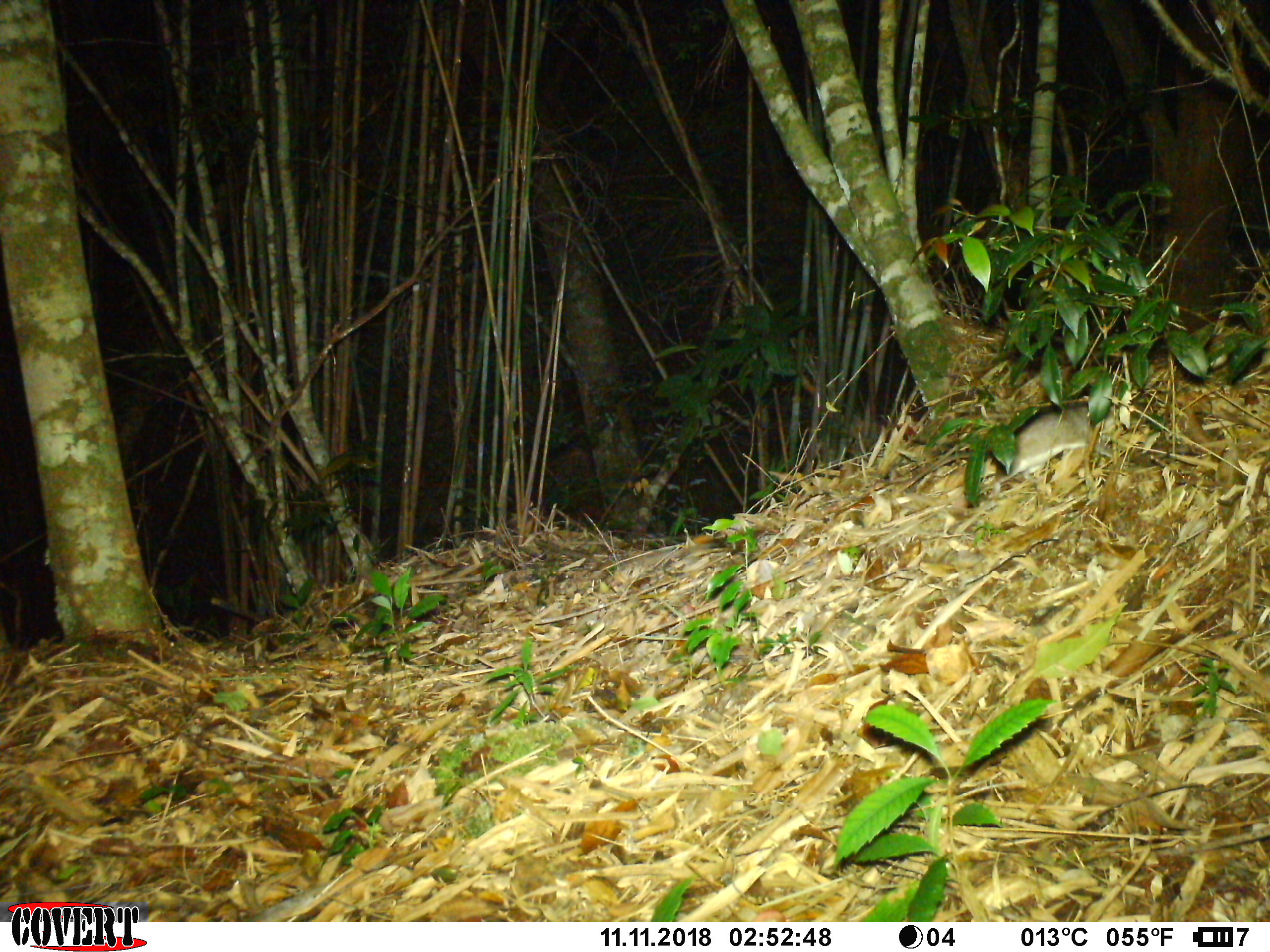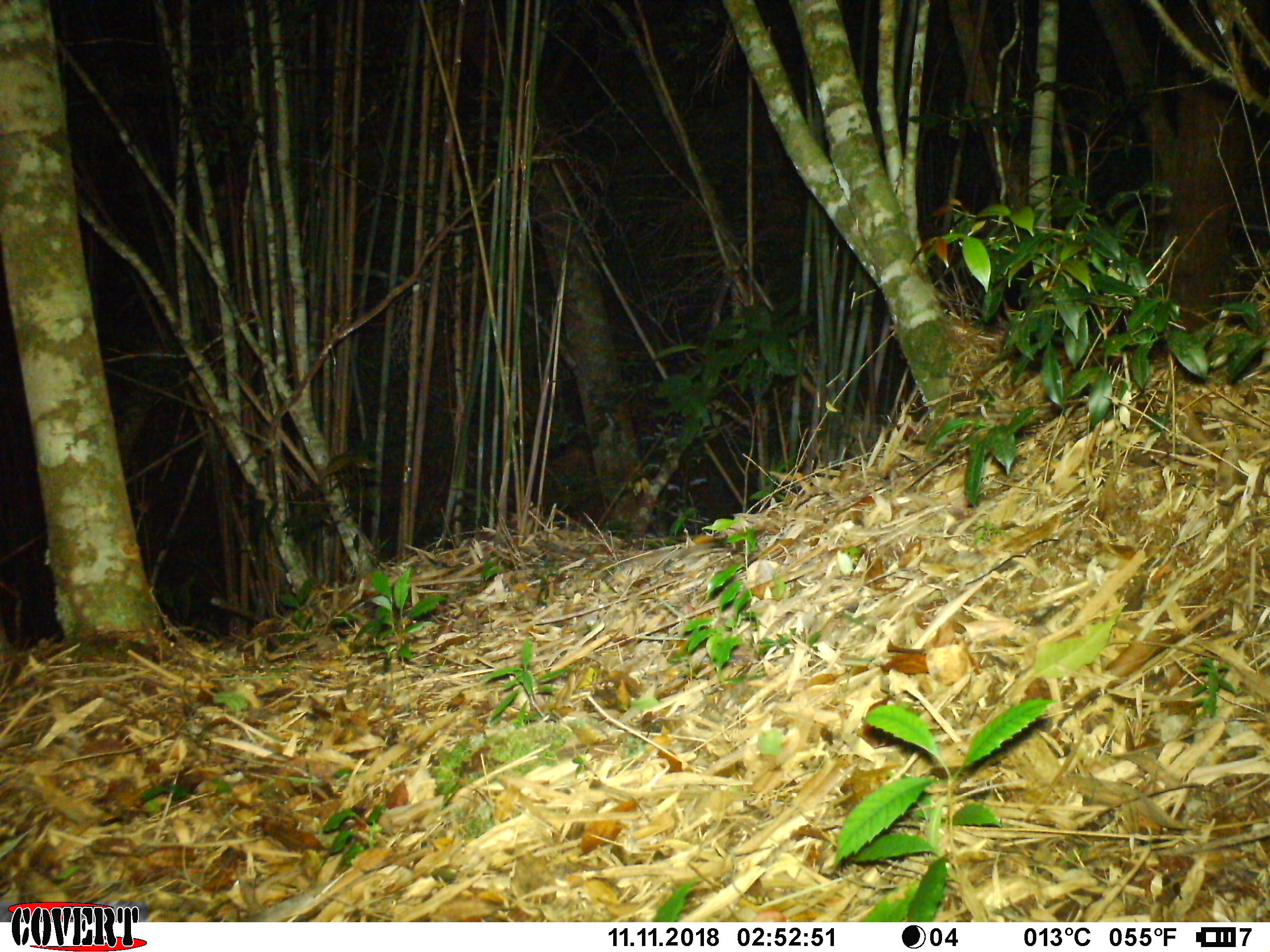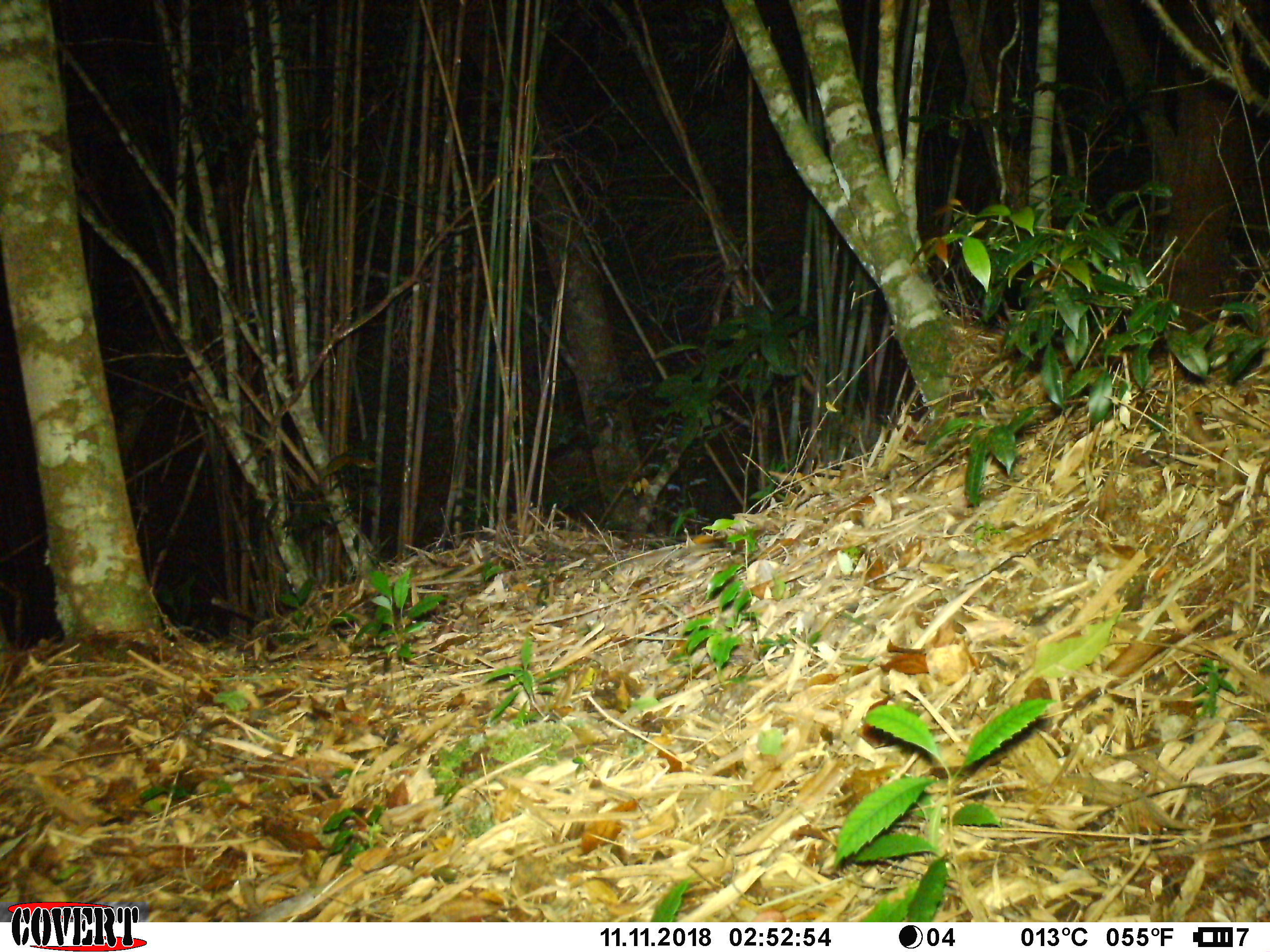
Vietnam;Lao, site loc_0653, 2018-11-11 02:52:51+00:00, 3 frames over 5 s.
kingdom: Animalia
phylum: Chordata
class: Mammalia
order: Rodentia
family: Muridae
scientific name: Muridae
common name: old-world mice and rats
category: unidentified murid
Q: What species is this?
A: Unidentified murid (old-world mice and rats) (Muridae).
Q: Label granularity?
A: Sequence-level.